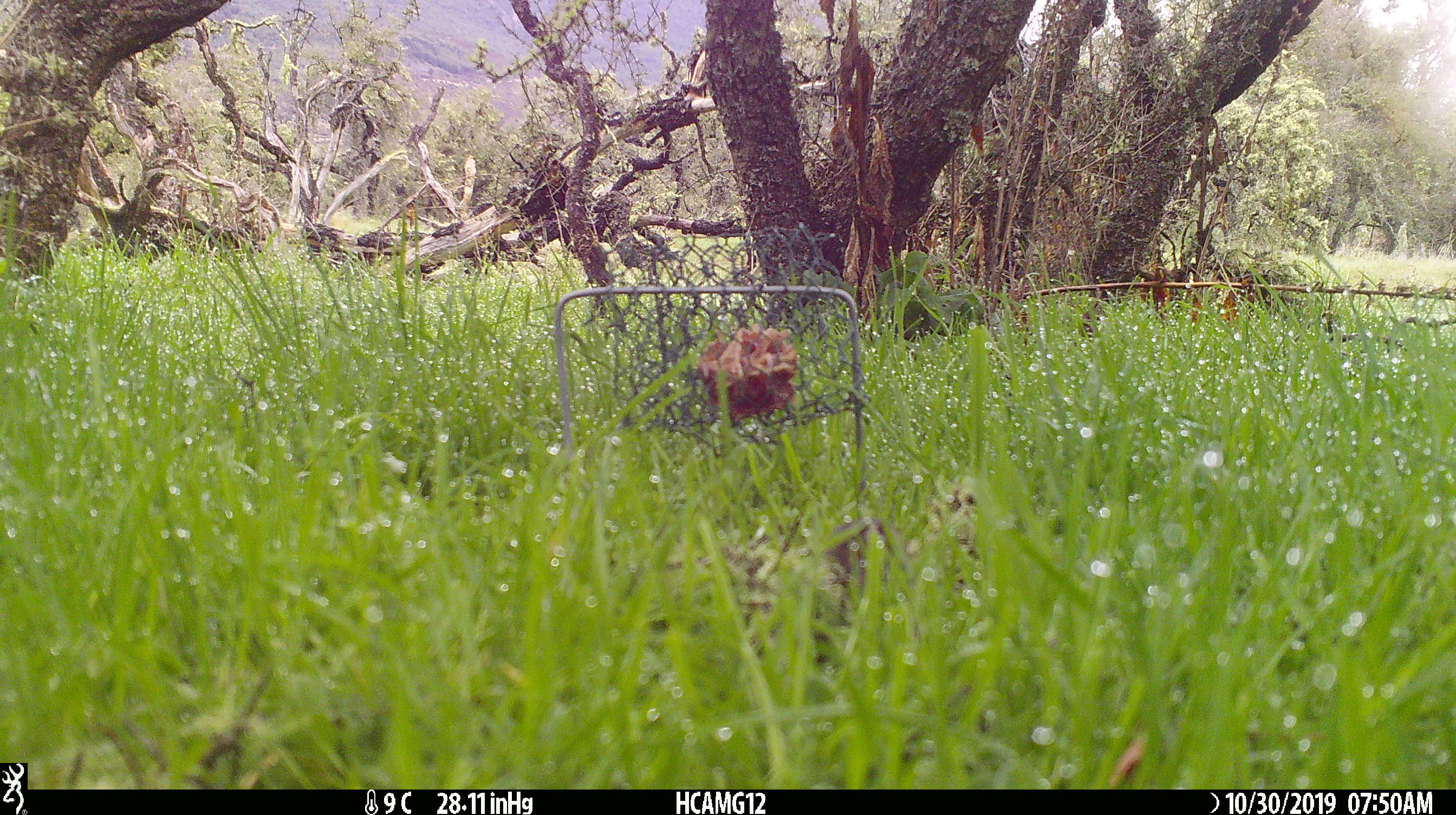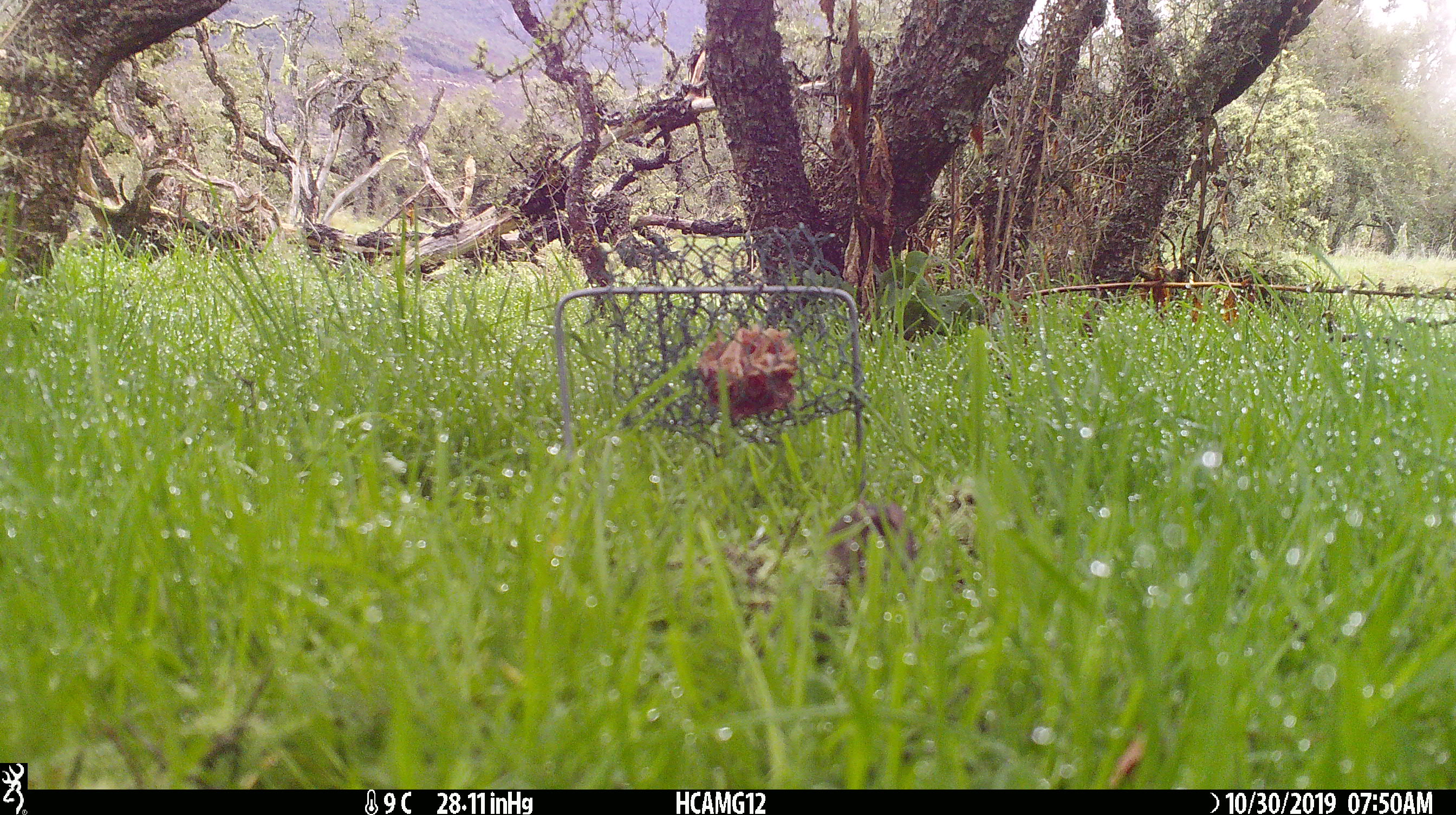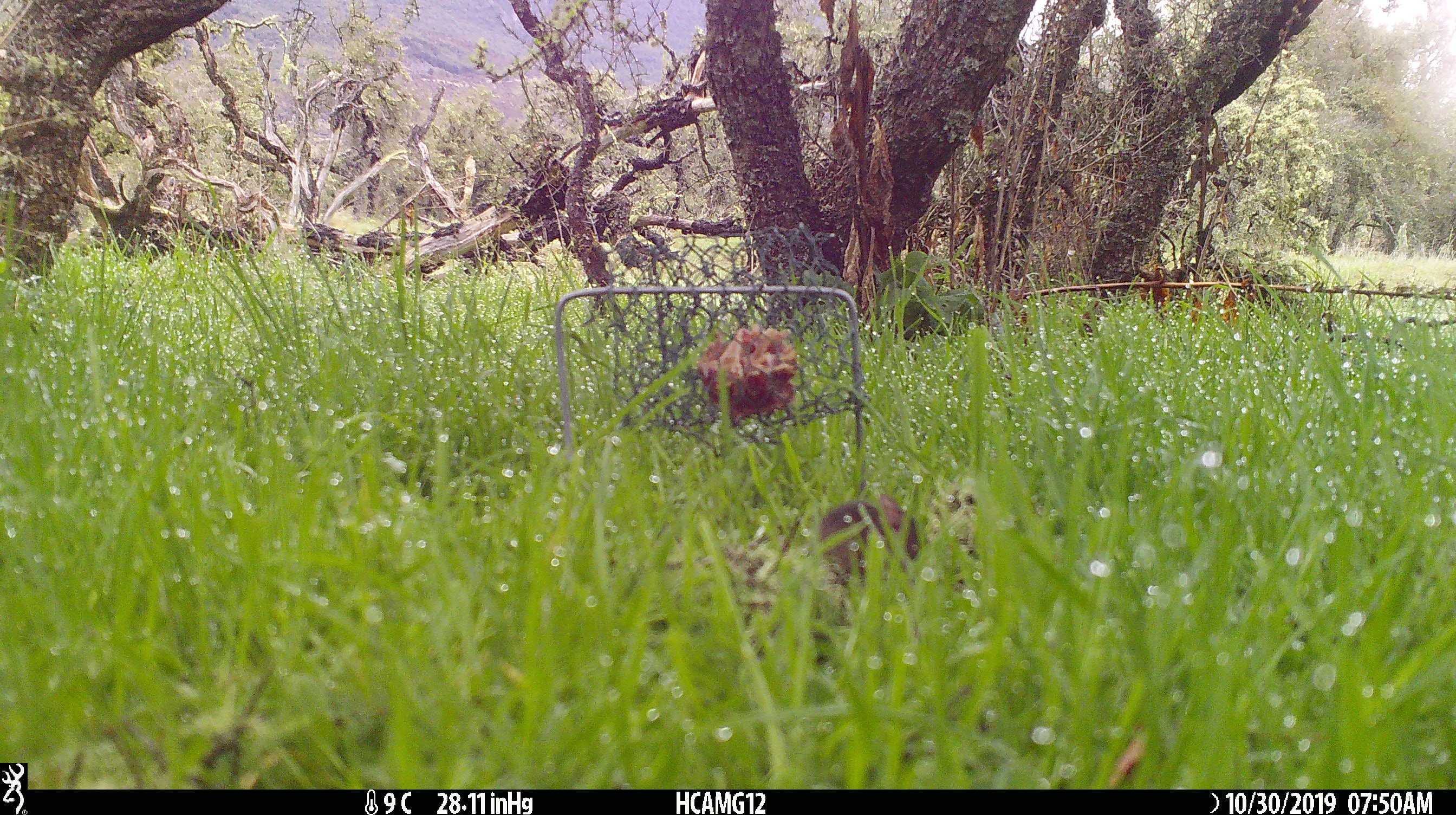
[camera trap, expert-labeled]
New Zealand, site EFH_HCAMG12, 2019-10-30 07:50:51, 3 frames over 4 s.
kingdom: Animalia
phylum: Chordata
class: Mammalia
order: Rodentia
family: Muridae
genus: Mus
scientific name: Mus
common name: mouse